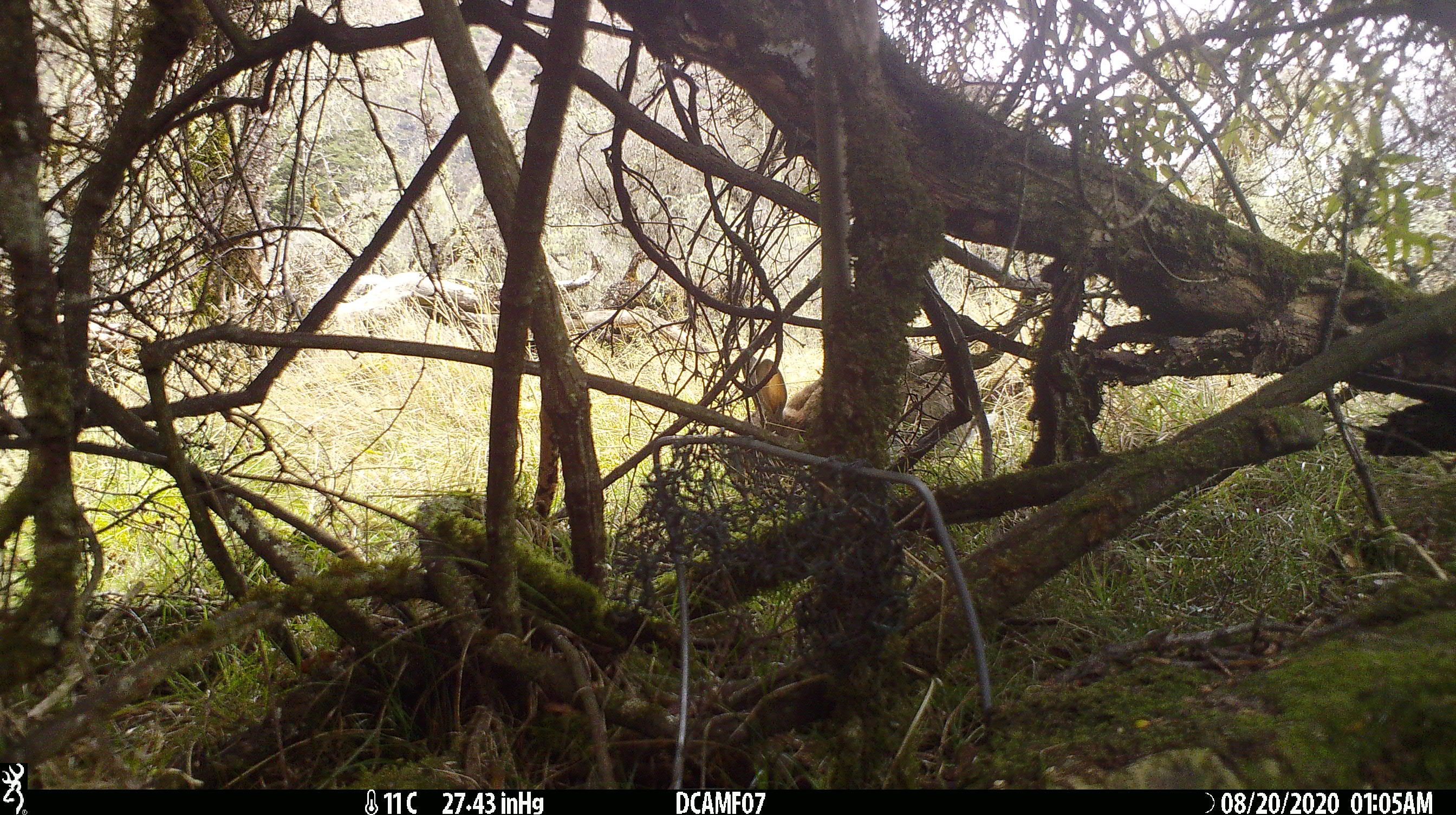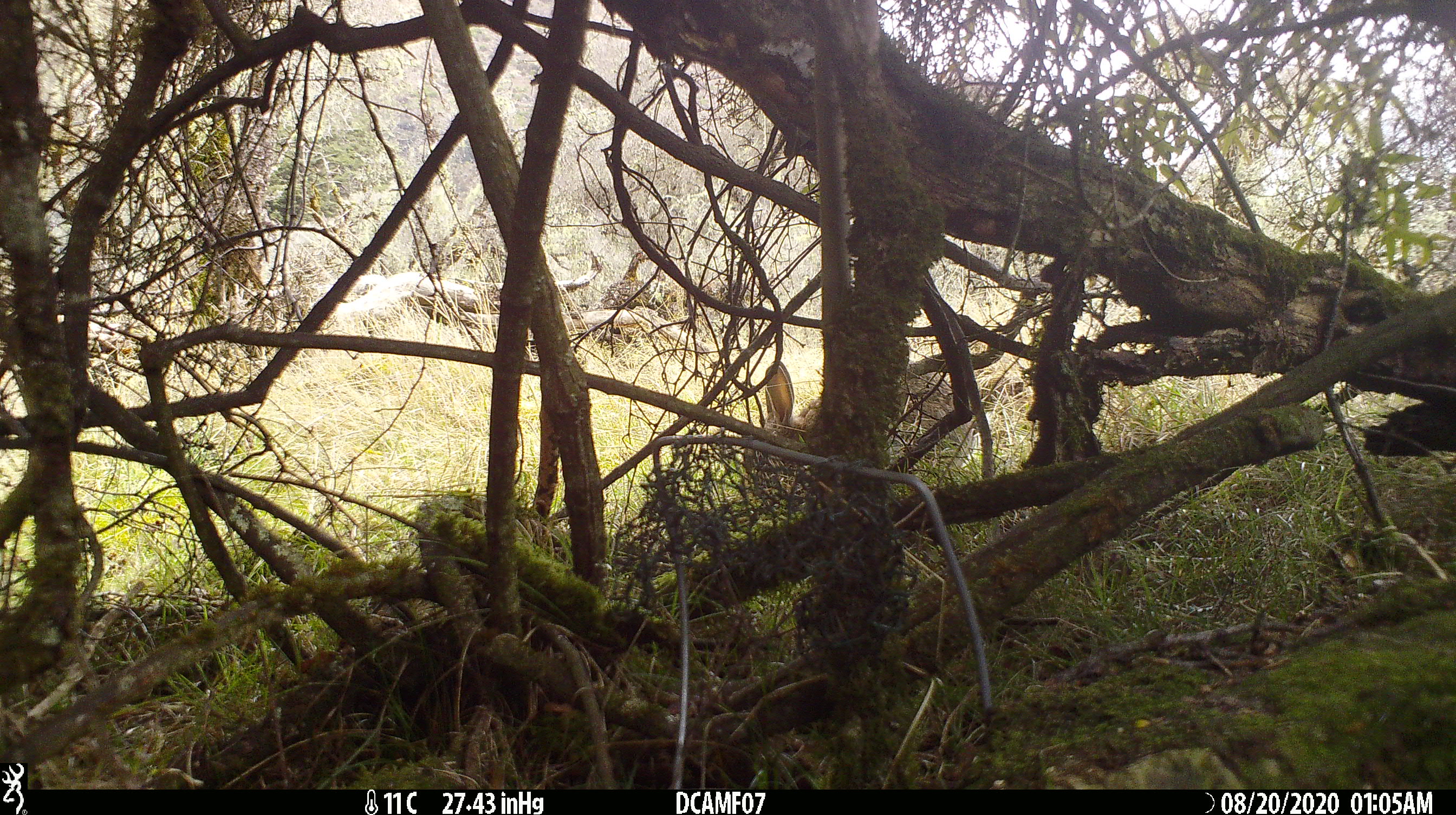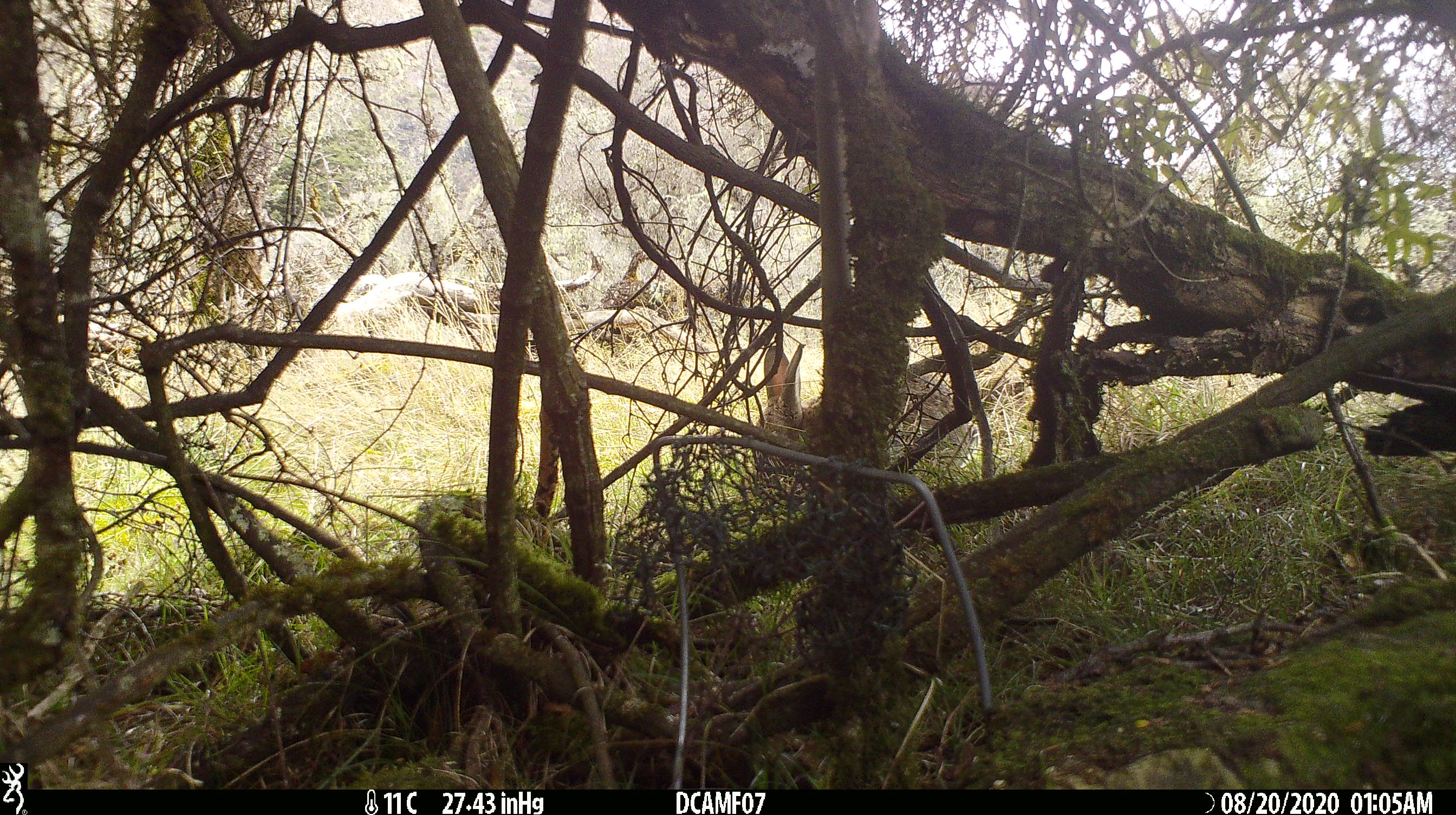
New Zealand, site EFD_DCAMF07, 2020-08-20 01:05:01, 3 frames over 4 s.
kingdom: Animalia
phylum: Chordata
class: Mammalia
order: Lagomorpha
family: Leporidae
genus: Oryctolagus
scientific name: Oryctolagus cuniculus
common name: european rabbit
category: rabbit